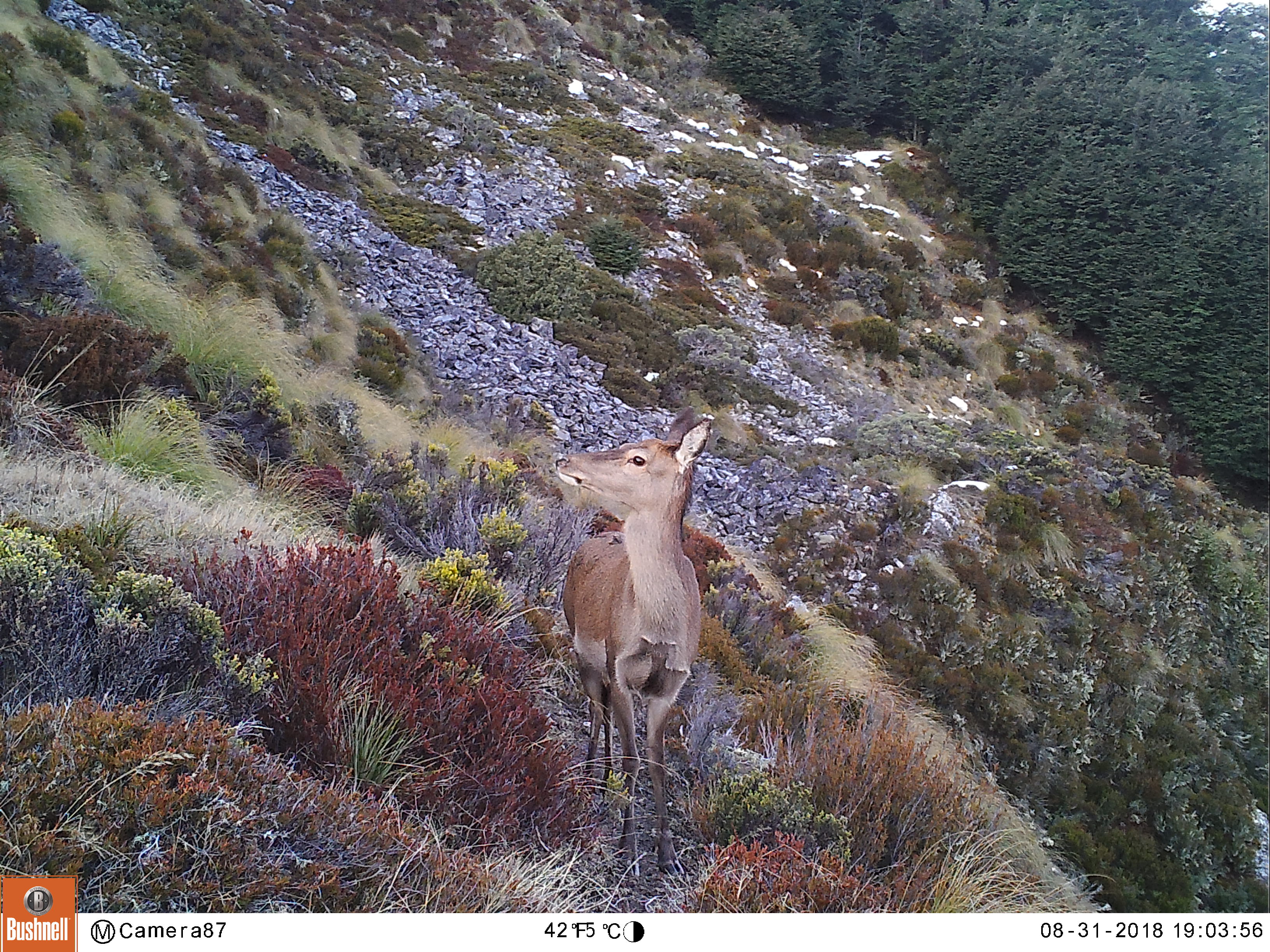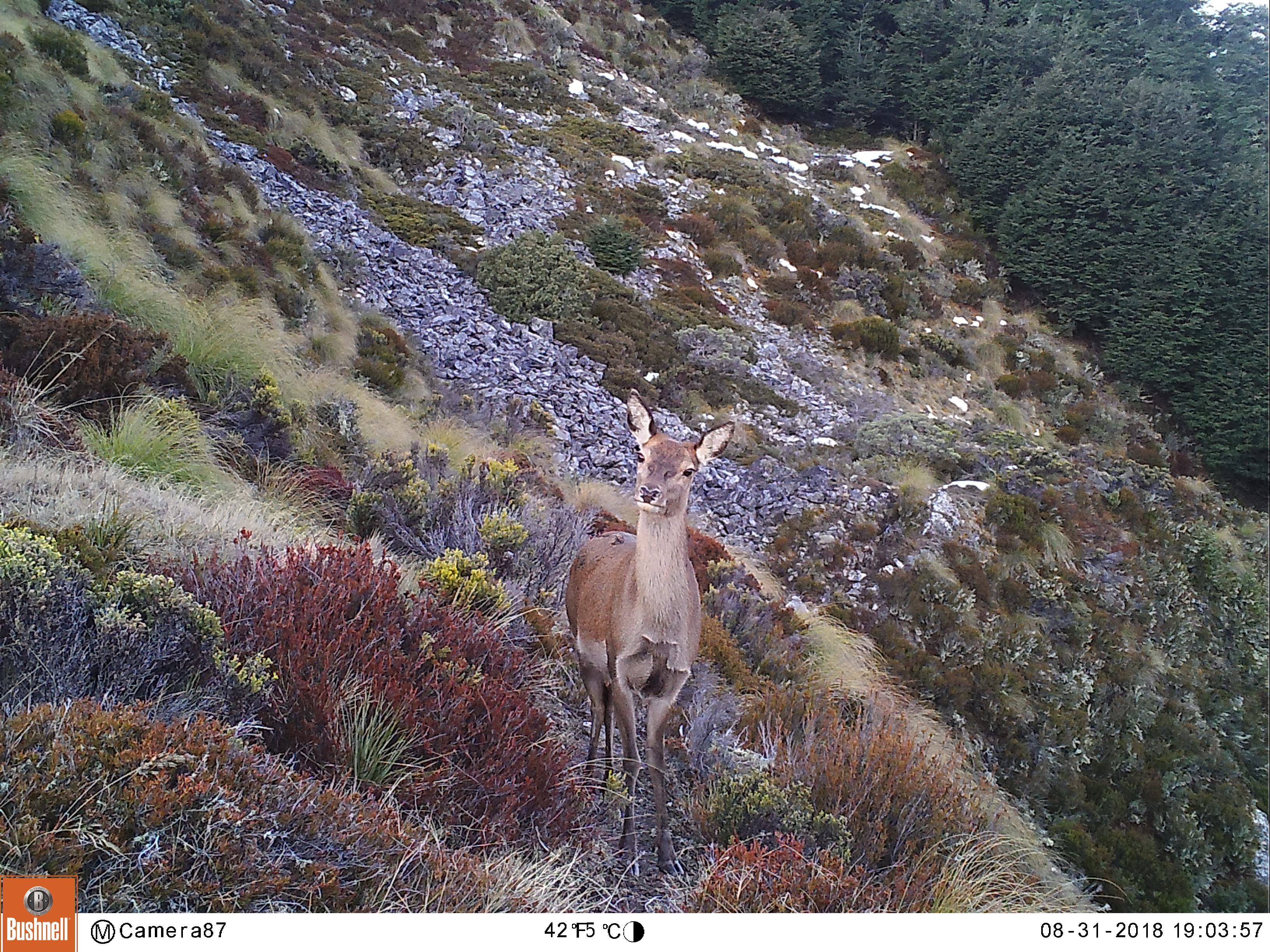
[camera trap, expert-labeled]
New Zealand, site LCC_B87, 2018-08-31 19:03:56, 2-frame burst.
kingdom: Animalia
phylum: Chordata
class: Mammalia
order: Artiodactyla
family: Cervidae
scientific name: Cervidae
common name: deer